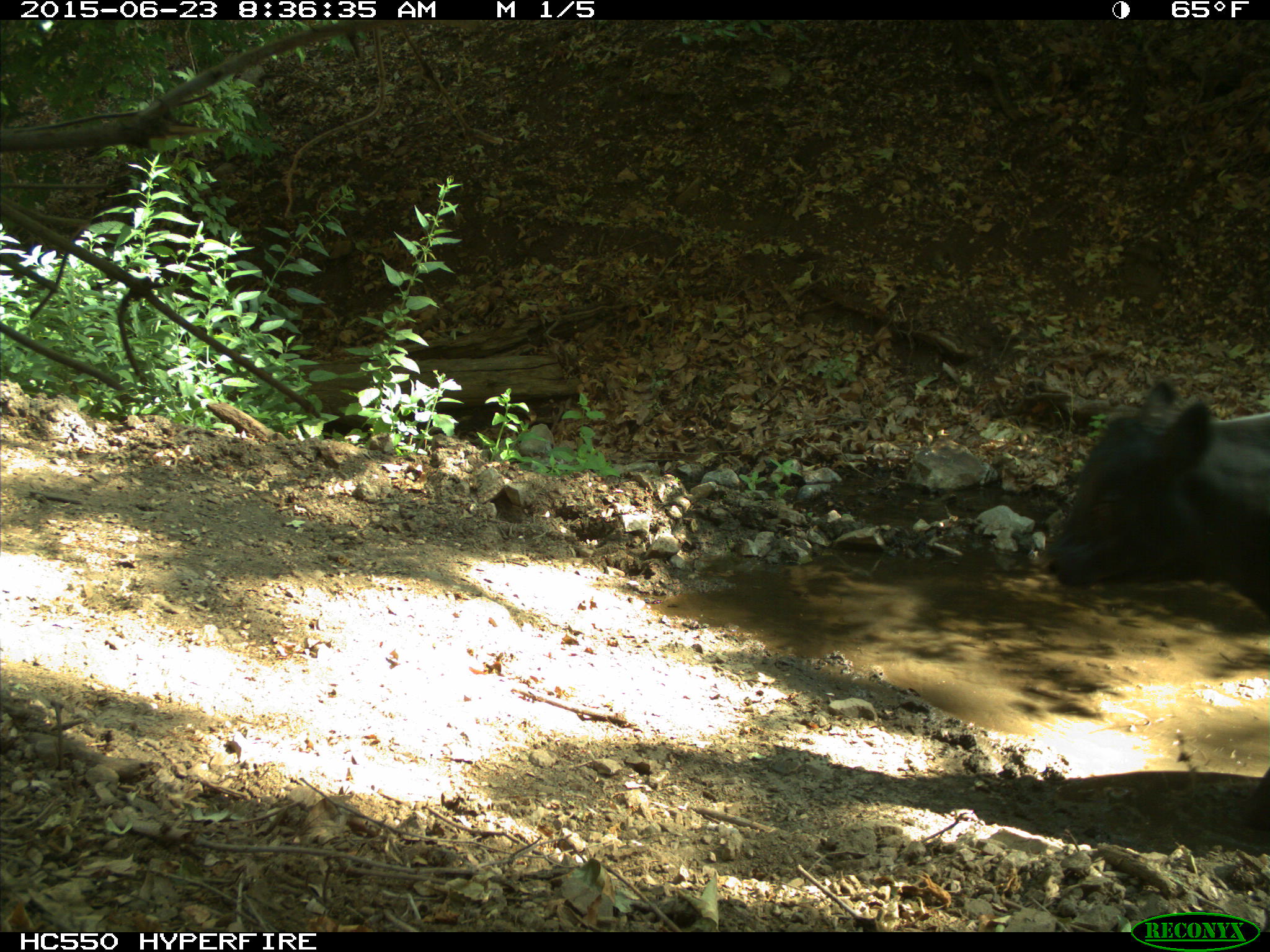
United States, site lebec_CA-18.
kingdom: Animalia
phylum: Chordata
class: Mammalia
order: Artiodactyla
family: Bovidae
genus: Bos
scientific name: Bos taurus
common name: domestic cow